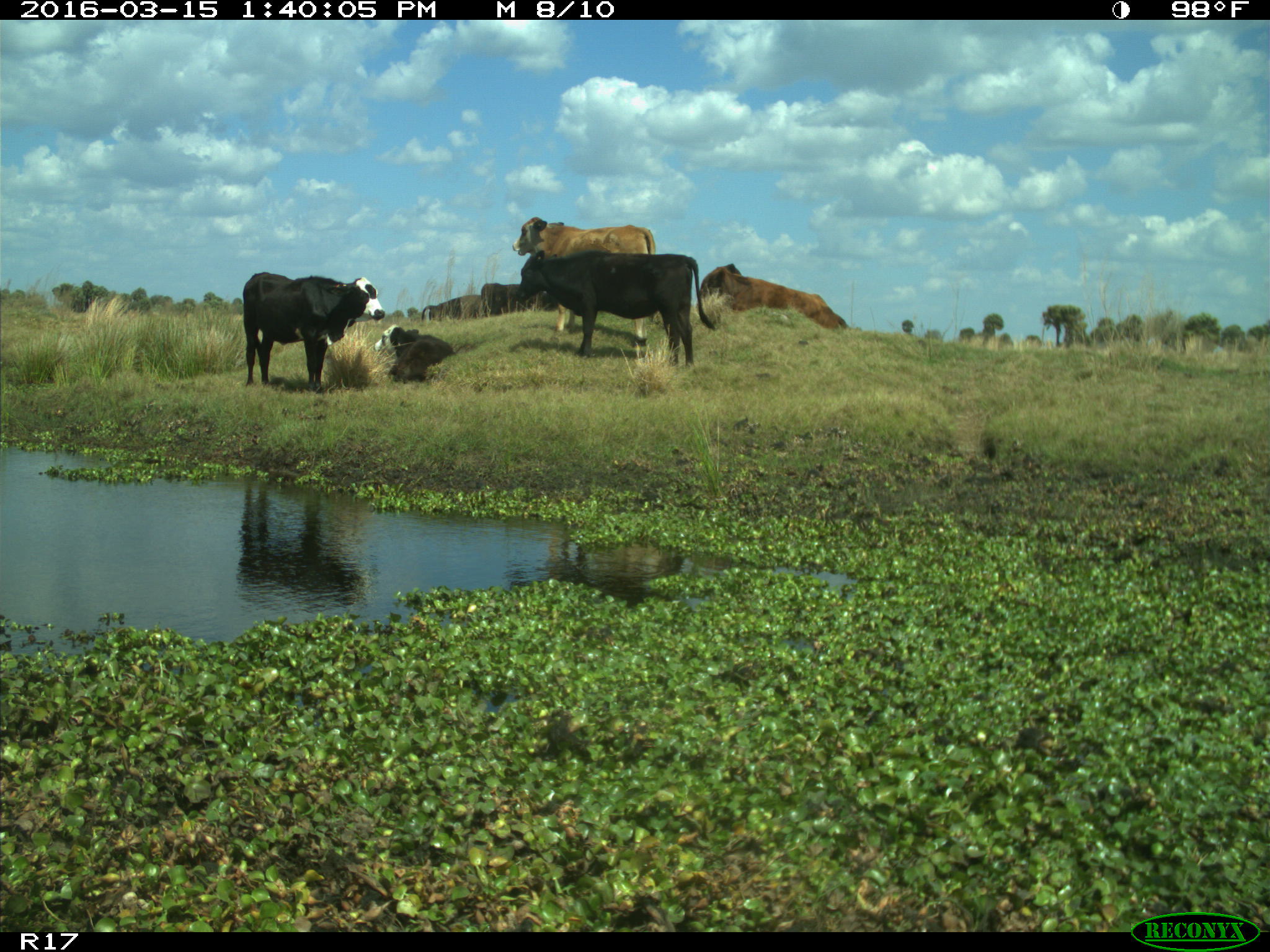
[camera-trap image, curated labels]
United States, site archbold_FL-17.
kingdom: Animalia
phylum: Chordata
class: Mammalia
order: Artiodactyla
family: Bovidae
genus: Bos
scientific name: Bos taurus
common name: domestic cow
Bos taurus (domestic cow).